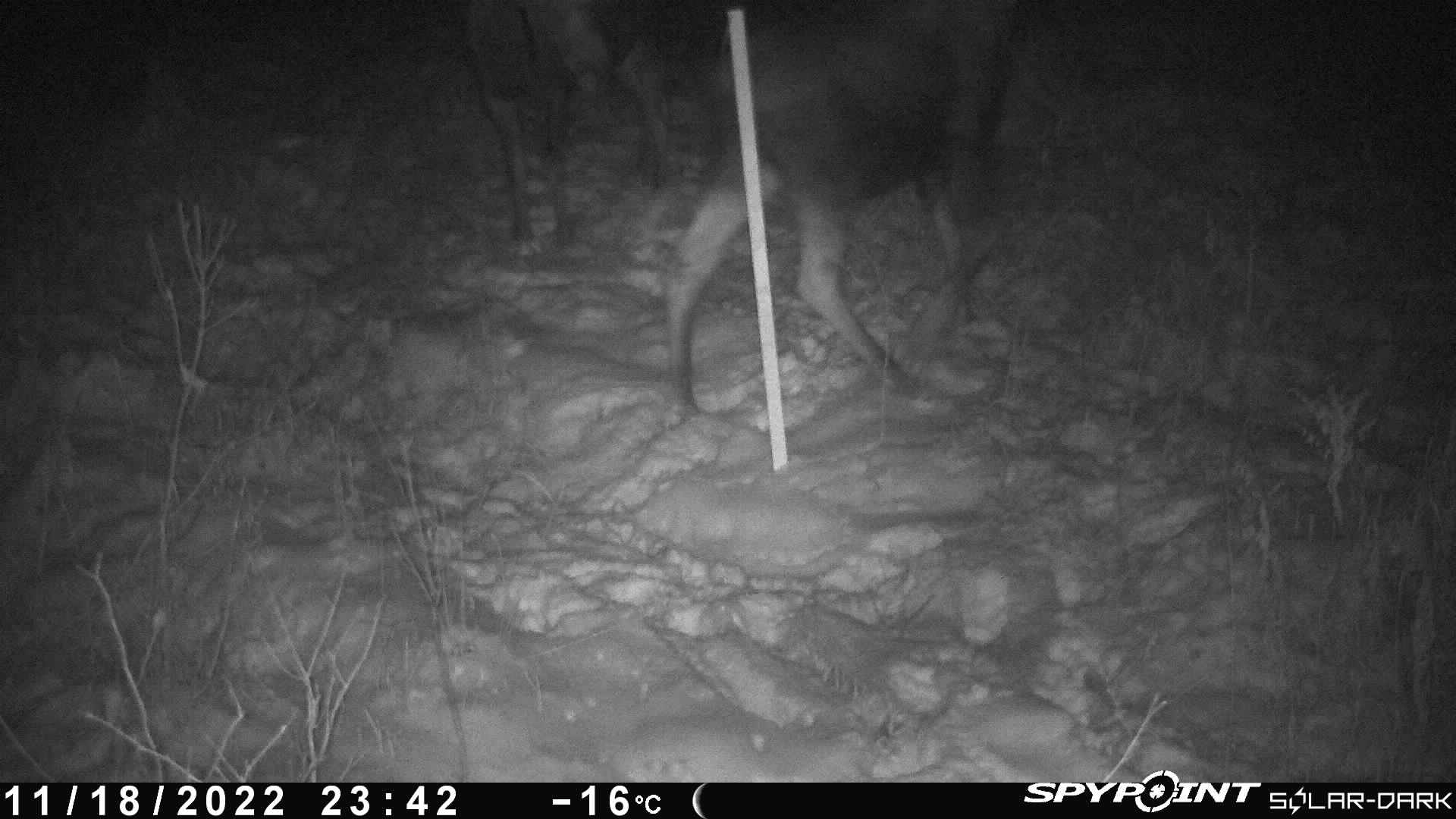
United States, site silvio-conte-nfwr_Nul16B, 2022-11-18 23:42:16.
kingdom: Animalia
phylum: Chordata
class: Mammalia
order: Artiodactyla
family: Cervidae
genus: Alces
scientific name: Alces alces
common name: moose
Moose (Alces alces).